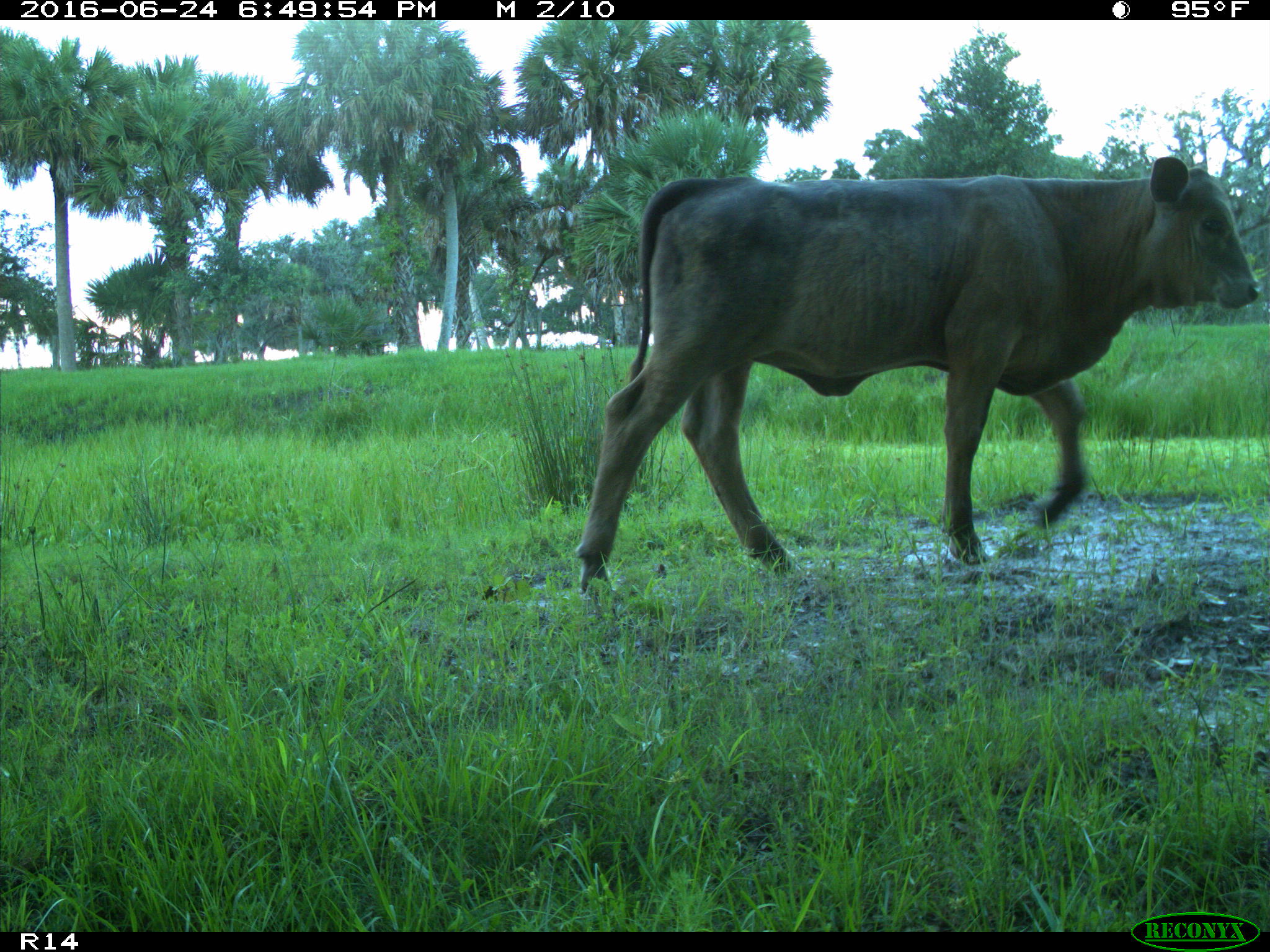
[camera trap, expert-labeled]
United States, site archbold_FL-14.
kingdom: Animalia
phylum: Chordata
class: Mammalia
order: Artiodactyla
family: Bovidae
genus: Bos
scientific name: Bos taurus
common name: domestic cow